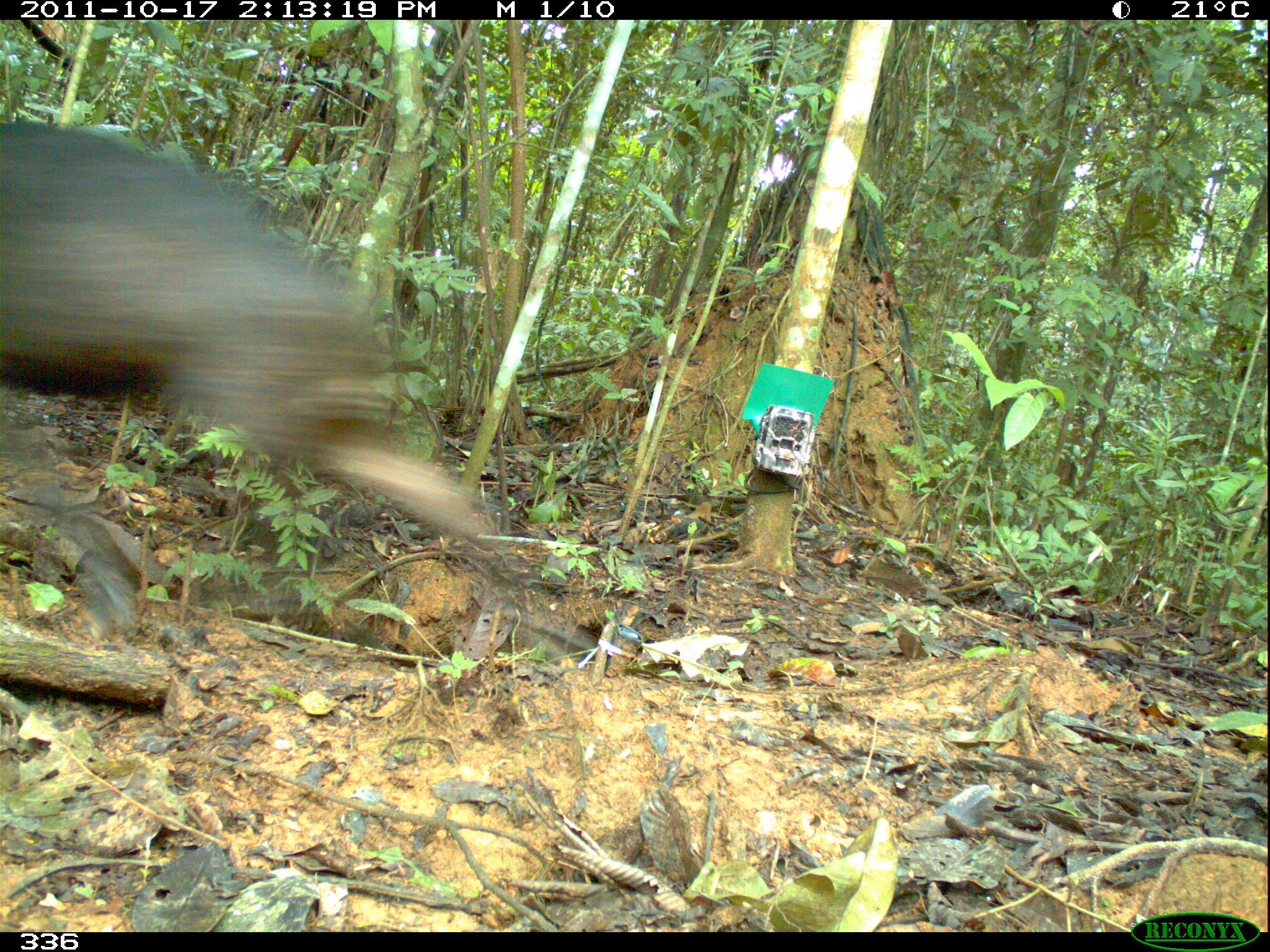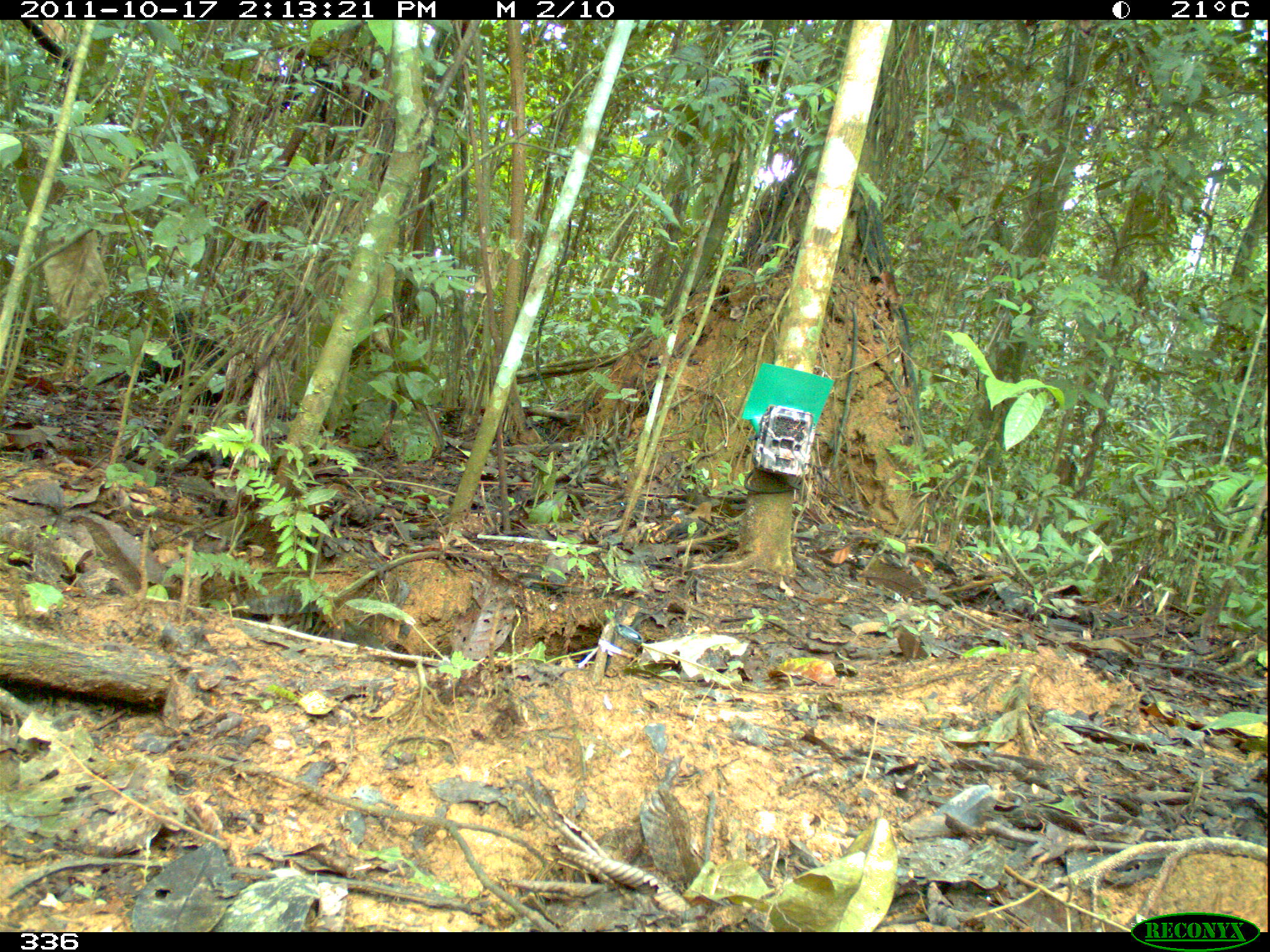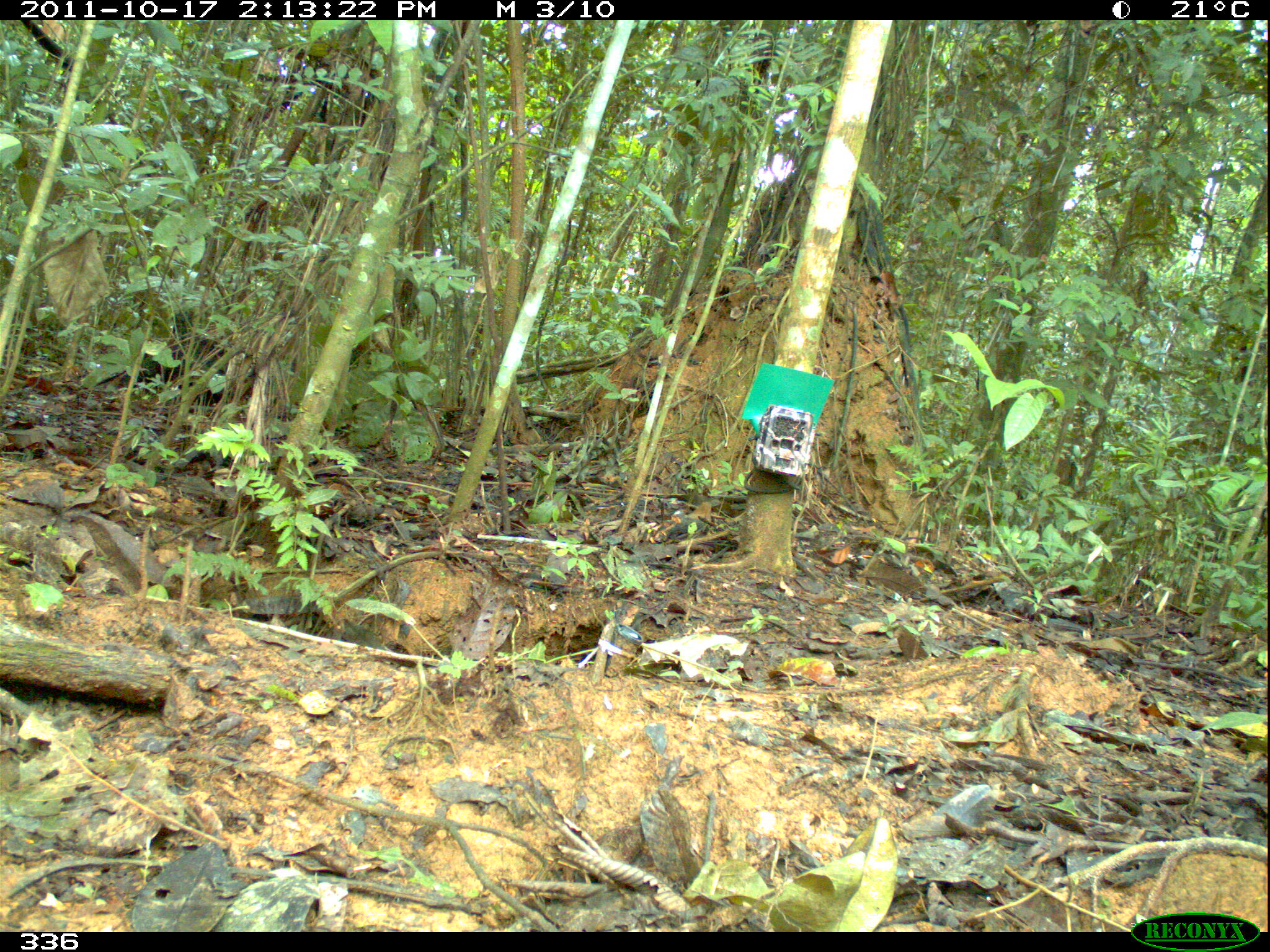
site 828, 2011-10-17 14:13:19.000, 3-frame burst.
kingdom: Animalia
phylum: Chordata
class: Mammalia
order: Artiodactyla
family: Tayassuidae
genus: Tayassu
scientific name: Tayassu pecari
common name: white-lipped peccary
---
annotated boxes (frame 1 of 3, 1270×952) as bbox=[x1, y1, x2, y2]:
tayassu pecari: bbox=[0, 115, 496, 548]